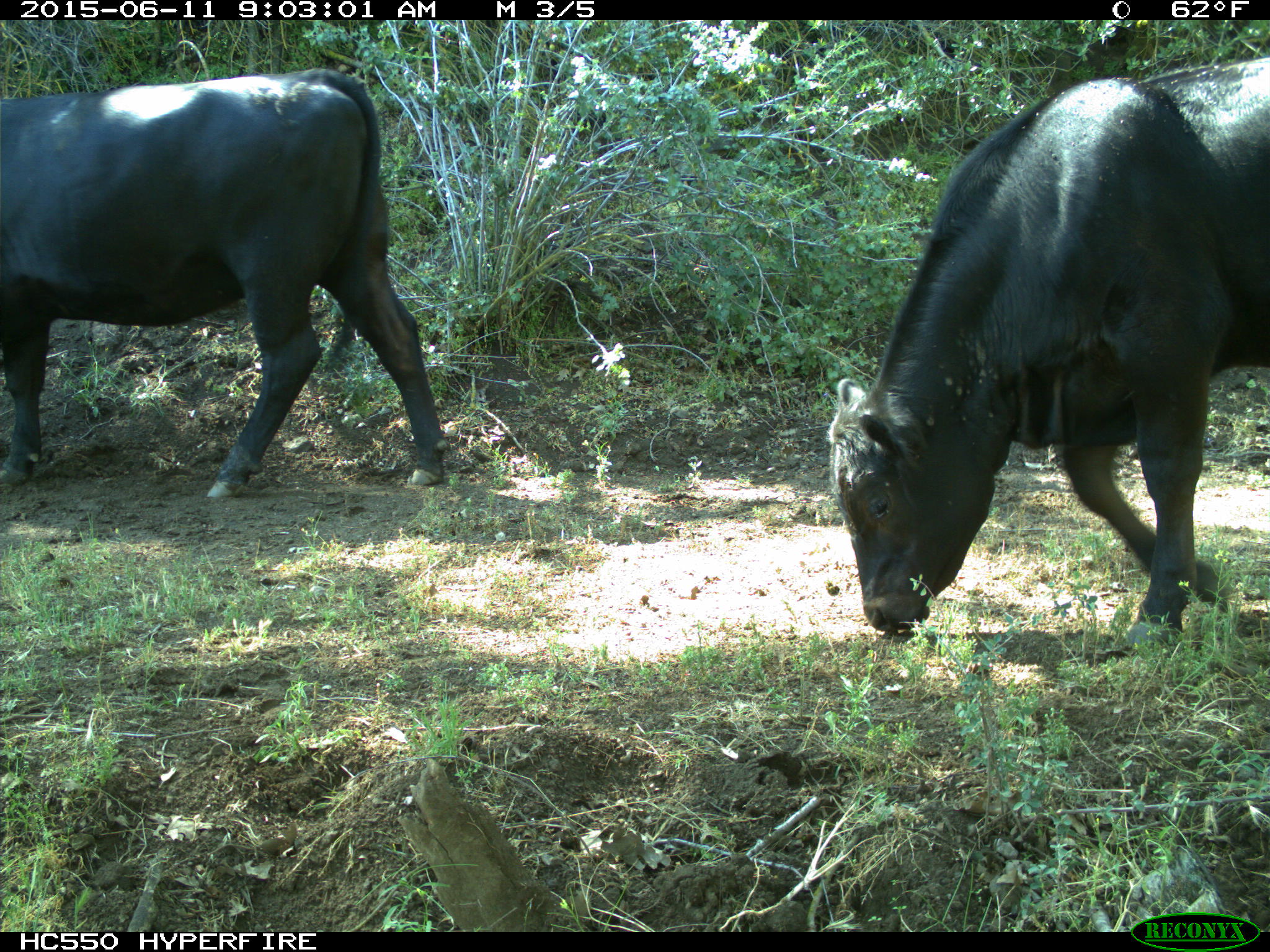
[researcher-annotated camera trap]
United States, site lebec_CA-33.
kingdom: Animalia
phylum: Chordata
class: Mammalia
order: Artiodactyla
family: Bovidae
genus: Bos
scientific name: Bos taurus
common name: domestic cow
Bos taurus (domestic cow).